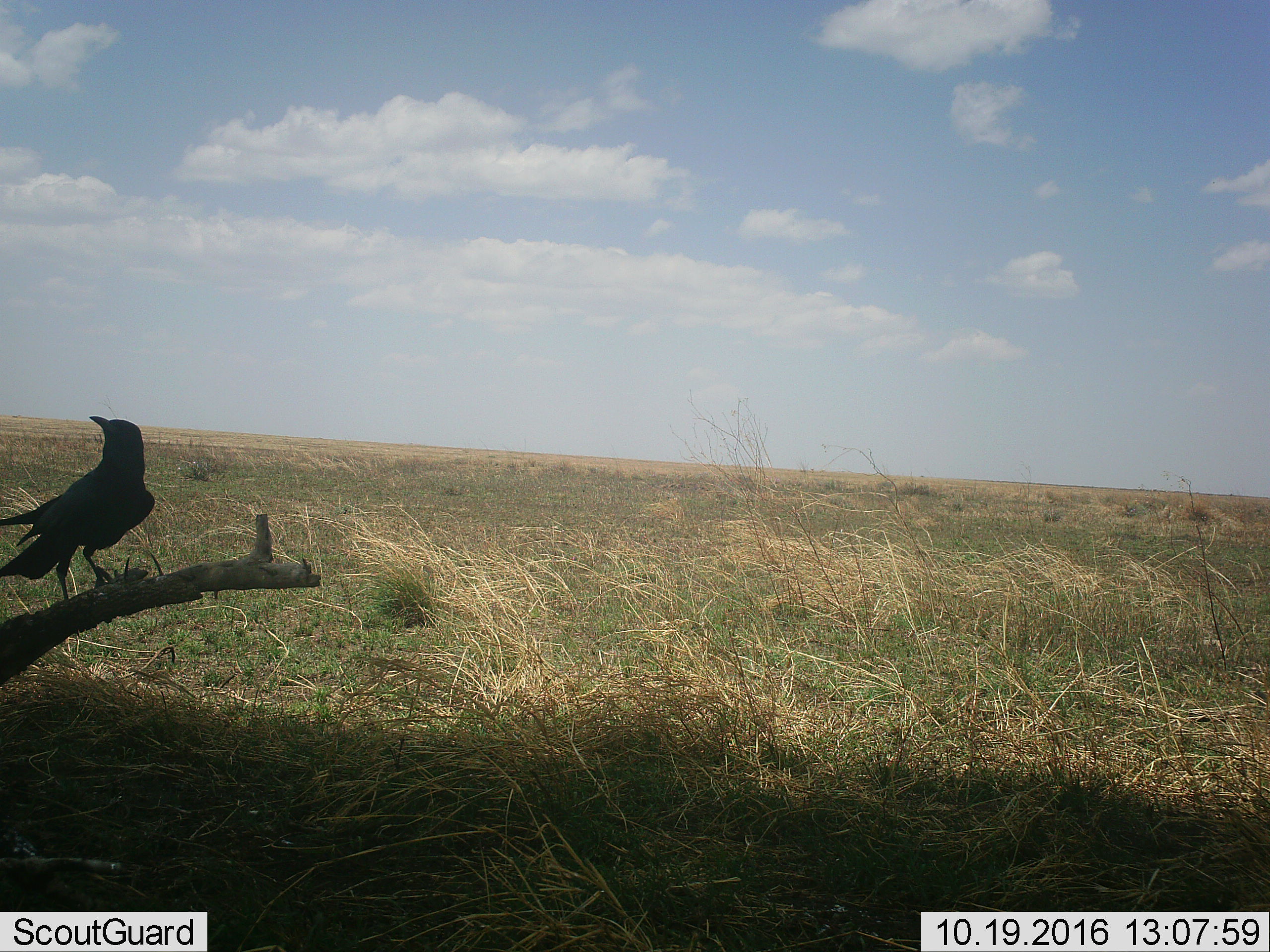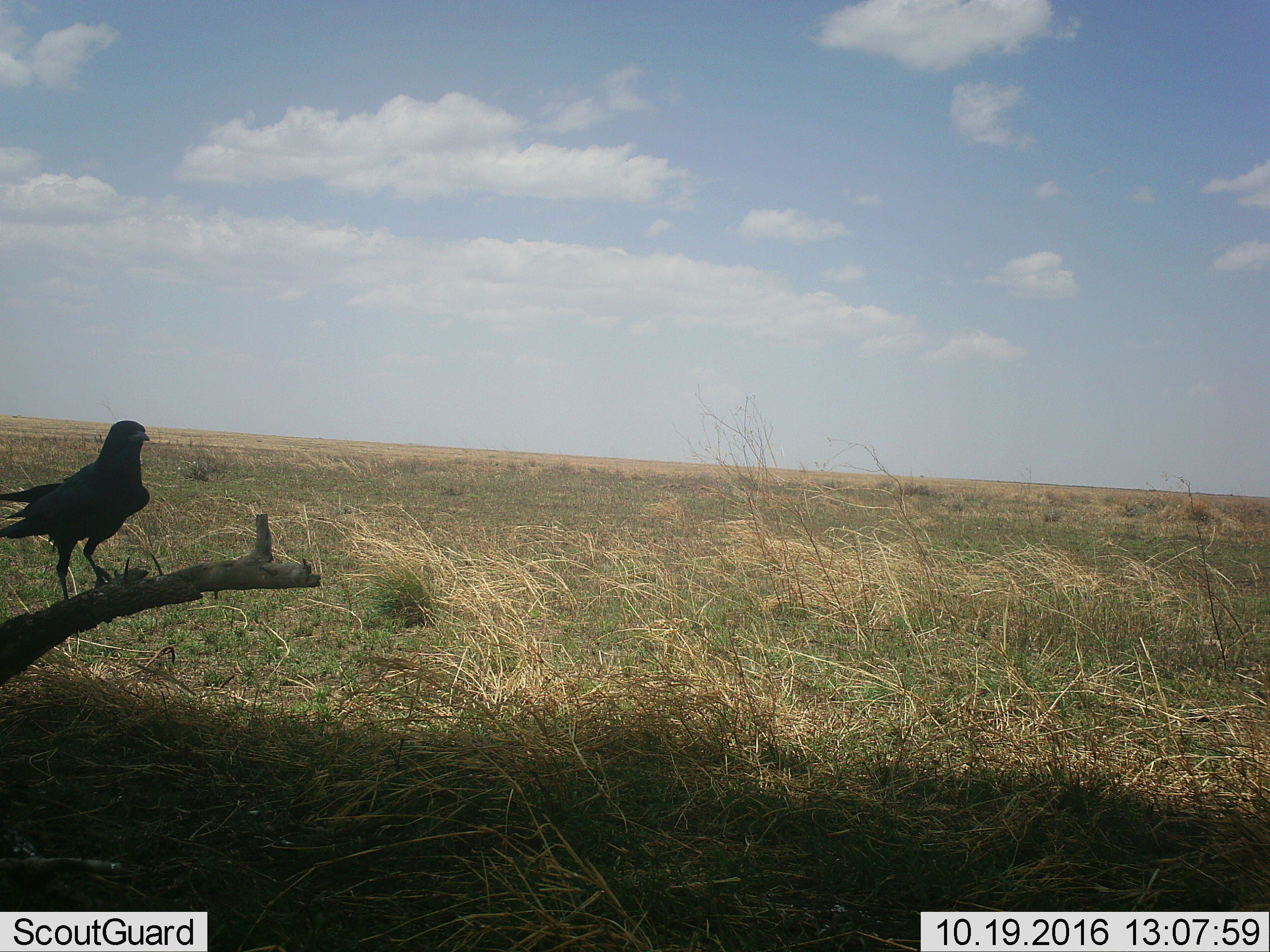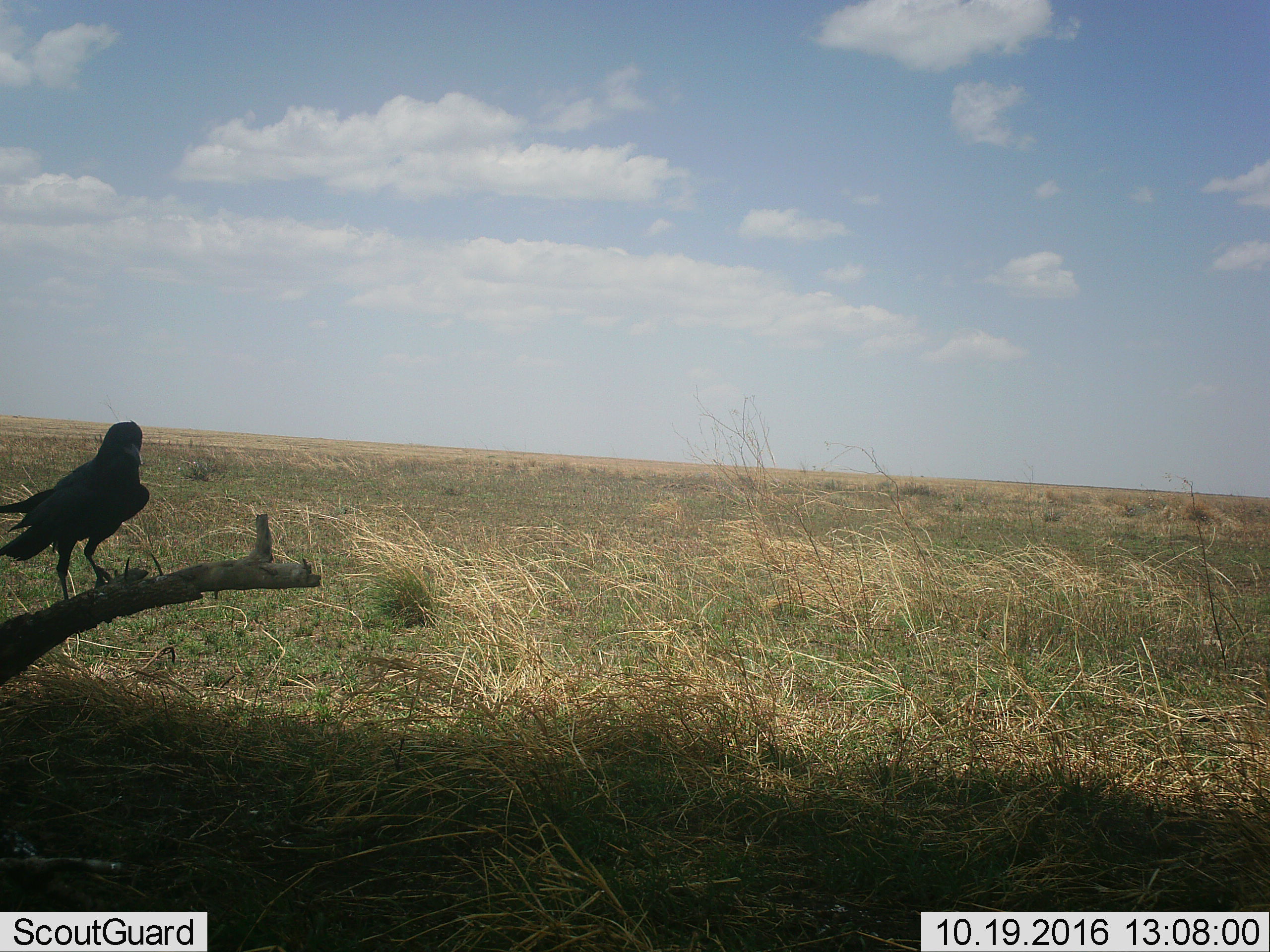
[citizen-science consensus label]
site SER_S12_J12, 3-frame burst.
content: unidentified animal